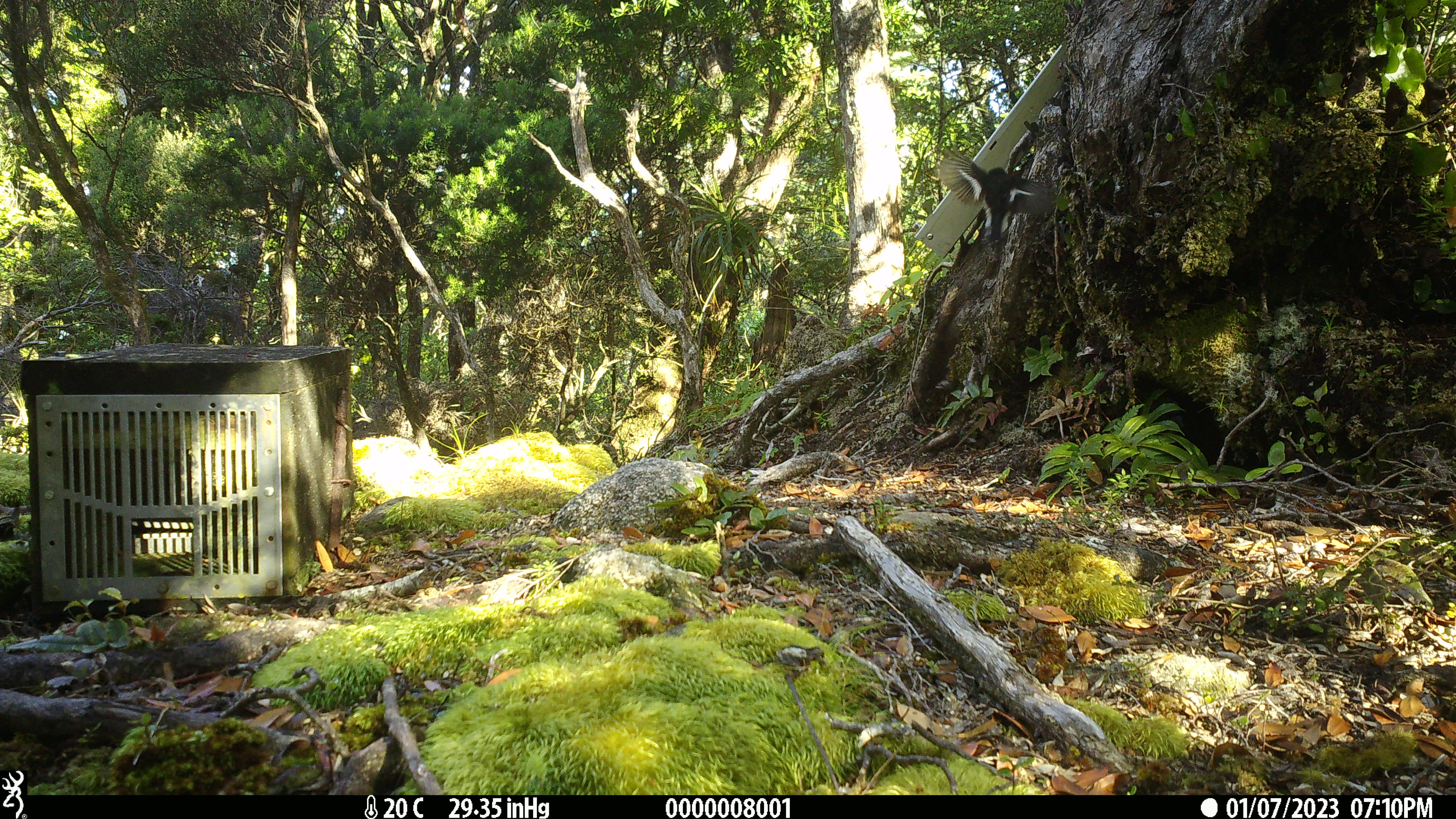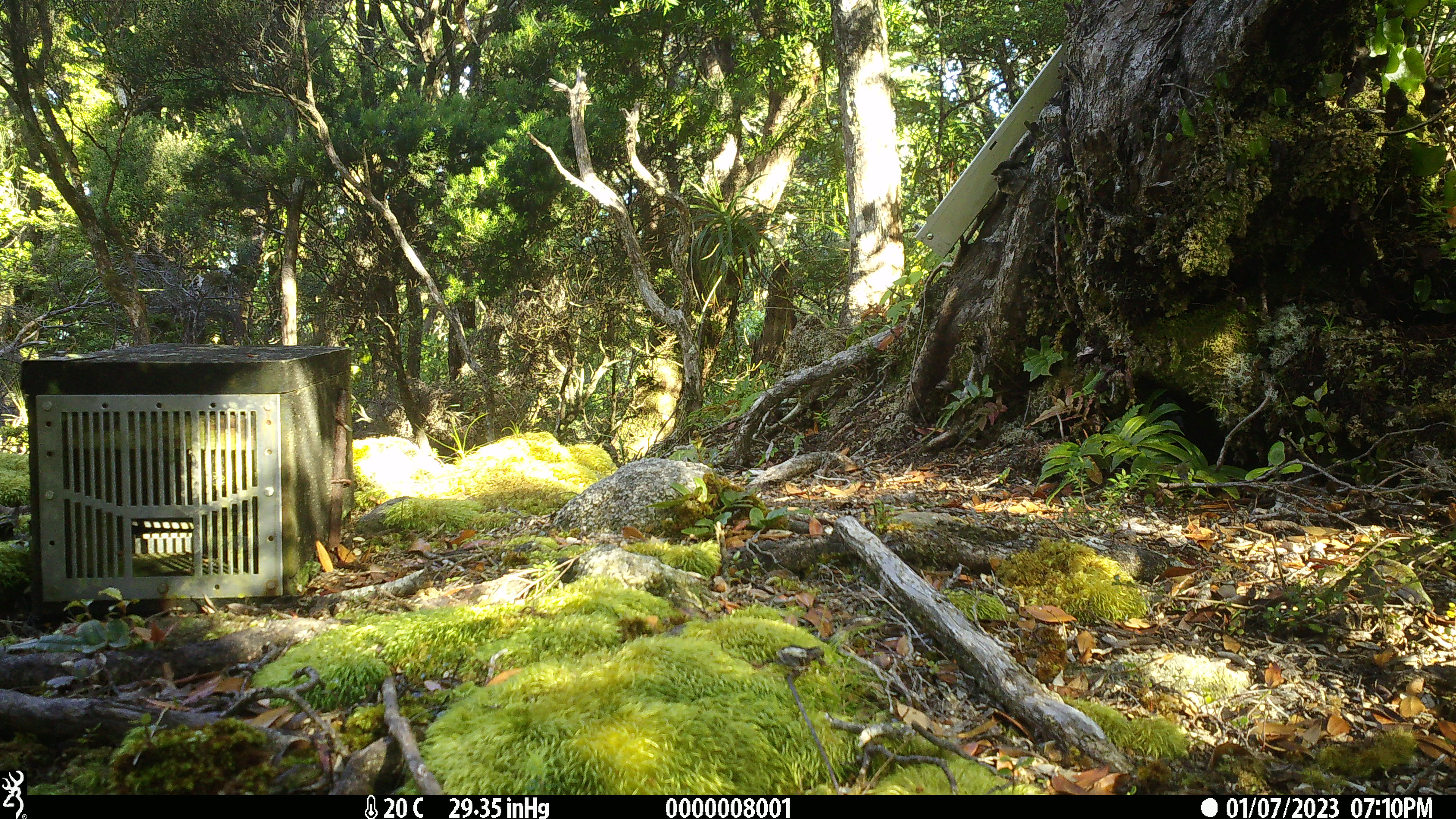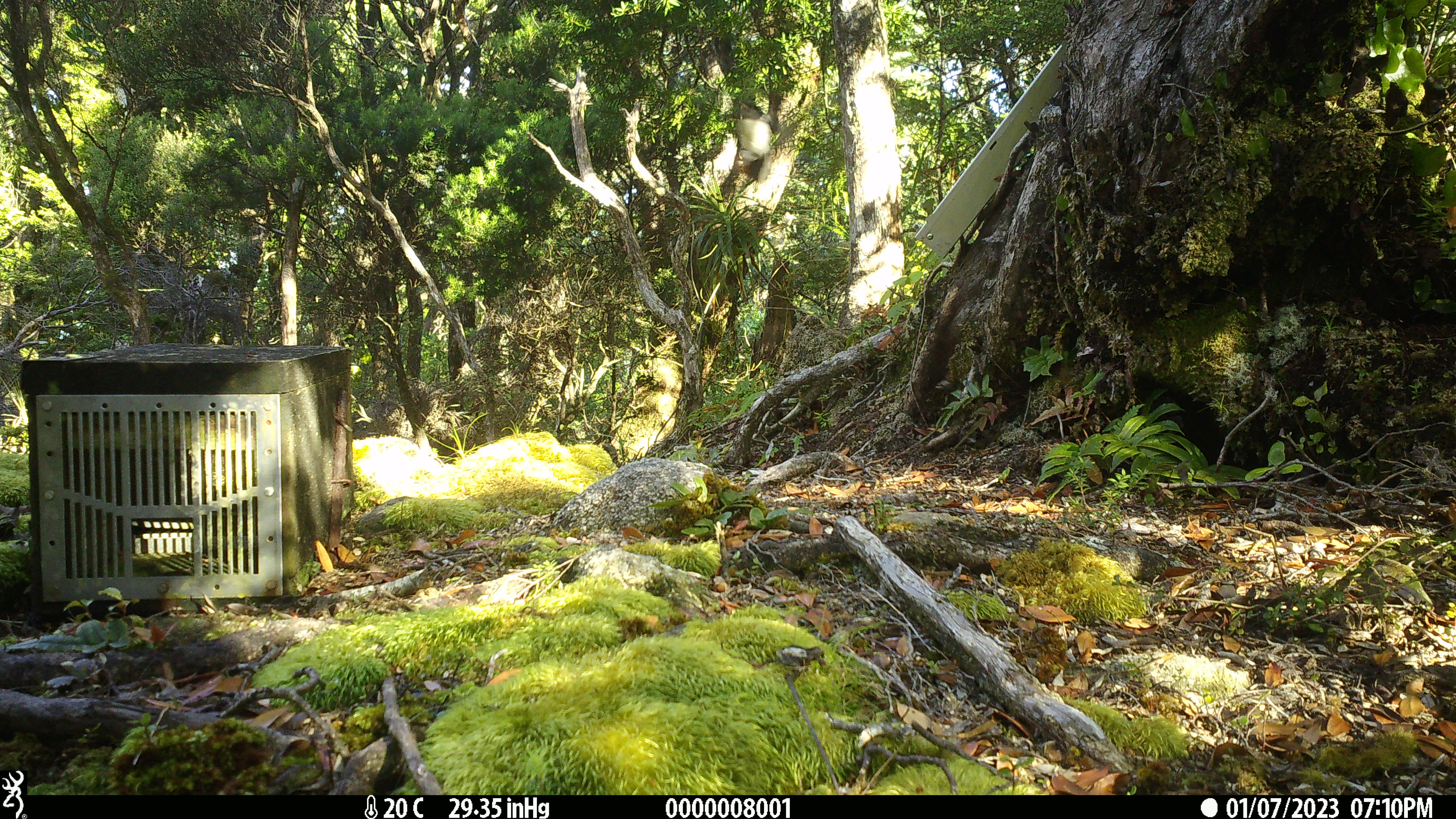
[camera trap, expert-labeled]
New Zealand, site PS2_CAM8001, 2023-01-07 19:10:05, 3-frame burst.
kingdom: Animalia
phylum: Chordata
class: Aves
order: Passeriformes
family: Petroicidae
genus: Petroica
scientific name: Petroica macrocephala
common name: tomtit